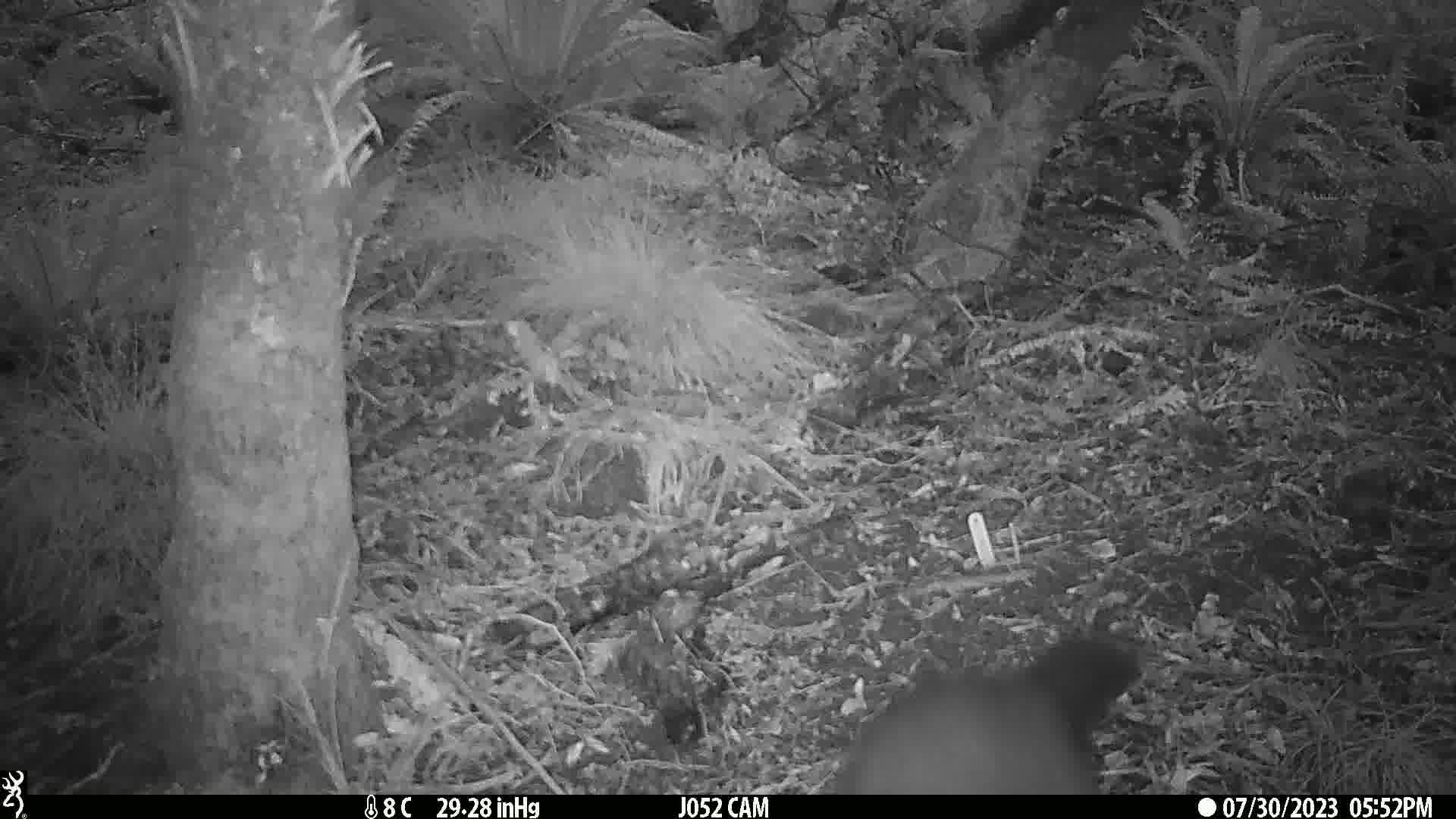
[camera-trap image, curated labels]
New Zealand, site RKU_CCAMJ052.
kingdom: Animalia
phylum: Chordata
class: Mammalia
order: Diprotodontia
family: Phalangeridae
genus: Trichosurus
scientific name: Trichosurus vulpecula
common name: common brushtail possum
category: possum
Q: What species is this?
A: Possum (common brushtail possum) (Trichosurus vulpecula).